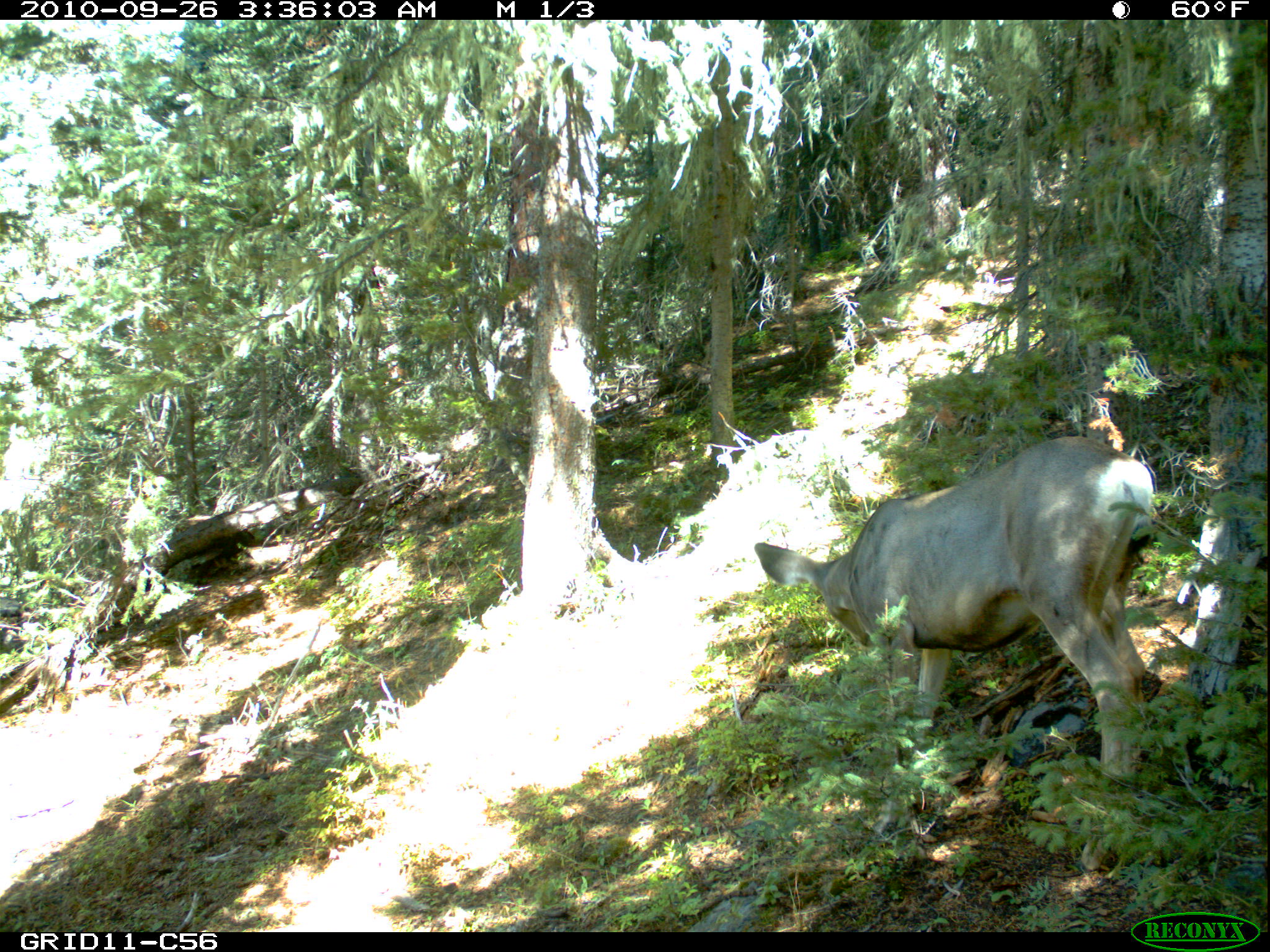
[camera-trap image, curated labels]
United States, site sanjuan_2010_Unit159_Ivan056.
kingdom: Animalia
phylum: Chordata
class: Mammalia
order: Artiodactyla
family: Cervidae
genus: Odocoileus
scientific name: Odocoileus hemionus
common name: mule deer